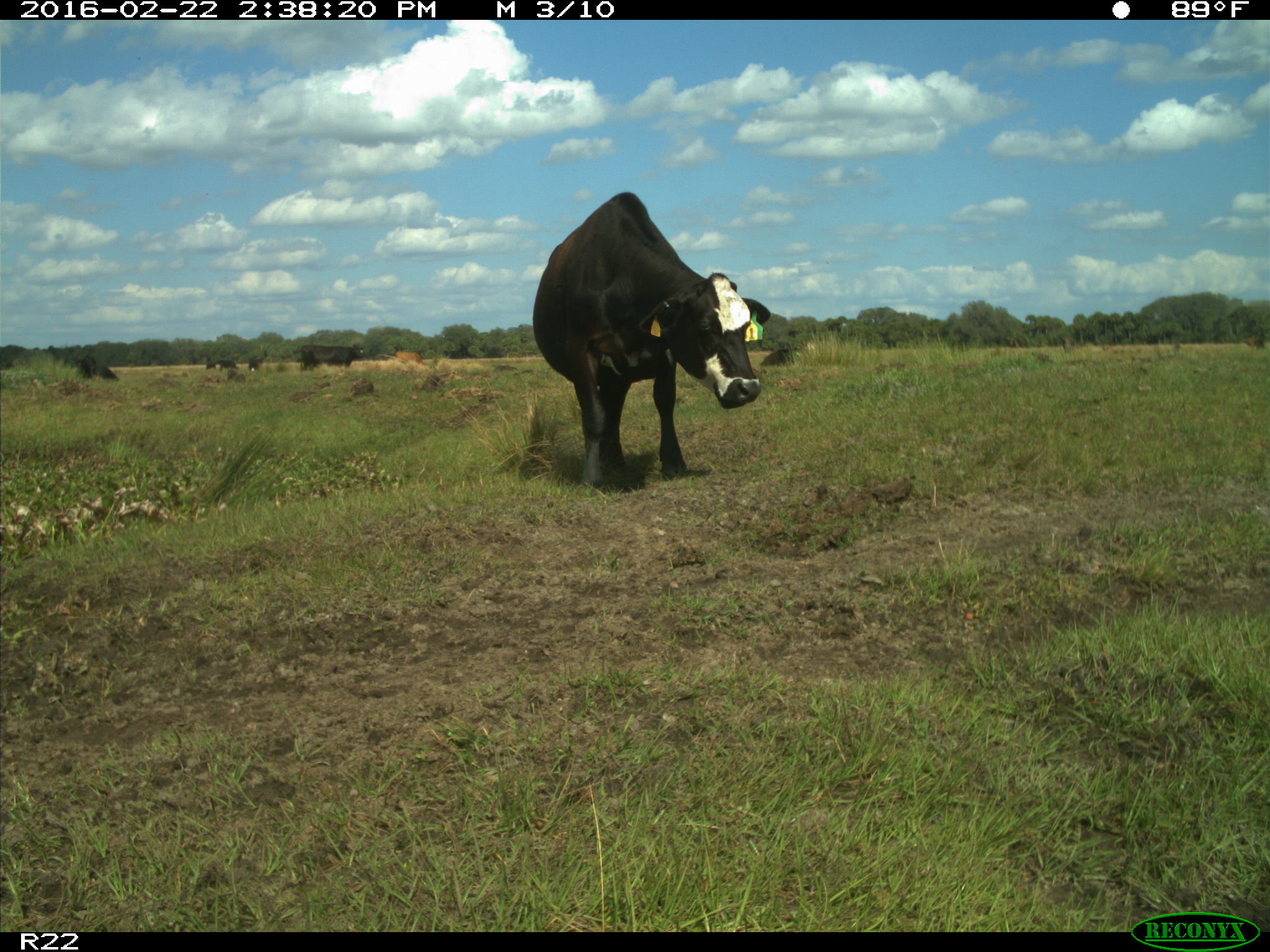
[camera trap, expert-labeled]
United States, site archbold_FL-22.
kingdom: Animalia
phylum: Chordata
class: Mammalia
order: Artiodactyla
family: Bovidae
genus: Bos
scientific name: Bos taurus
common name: domestic cow